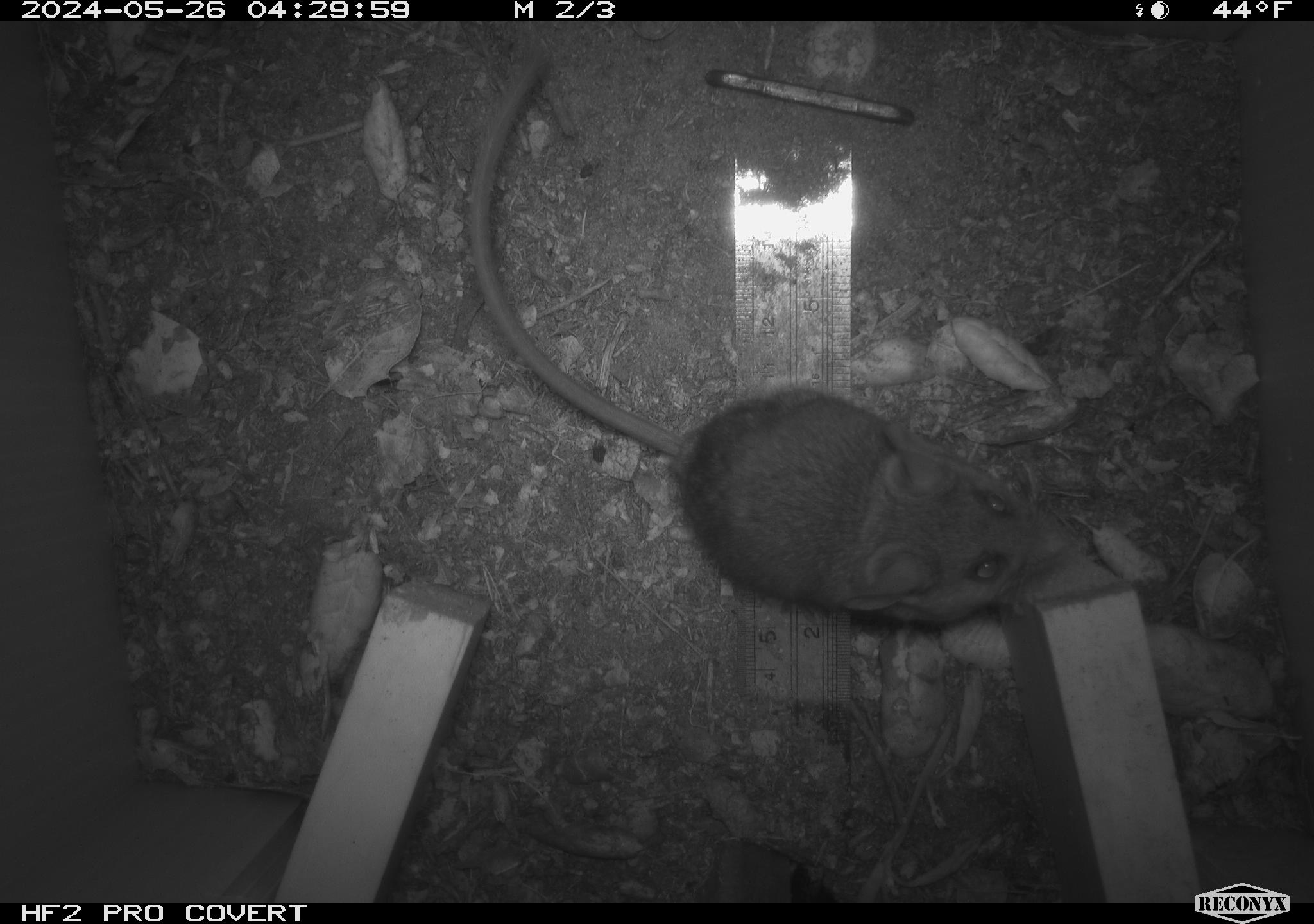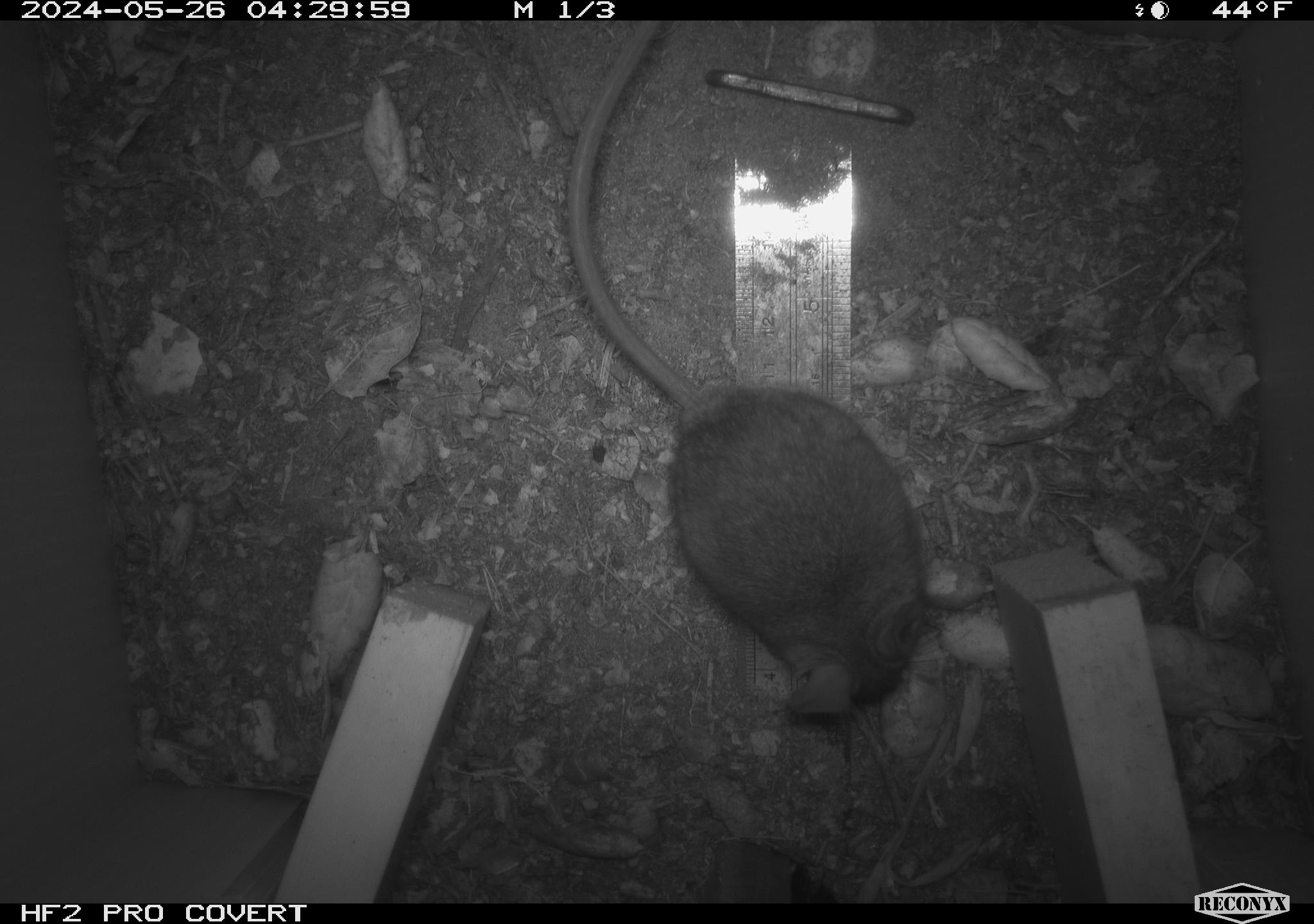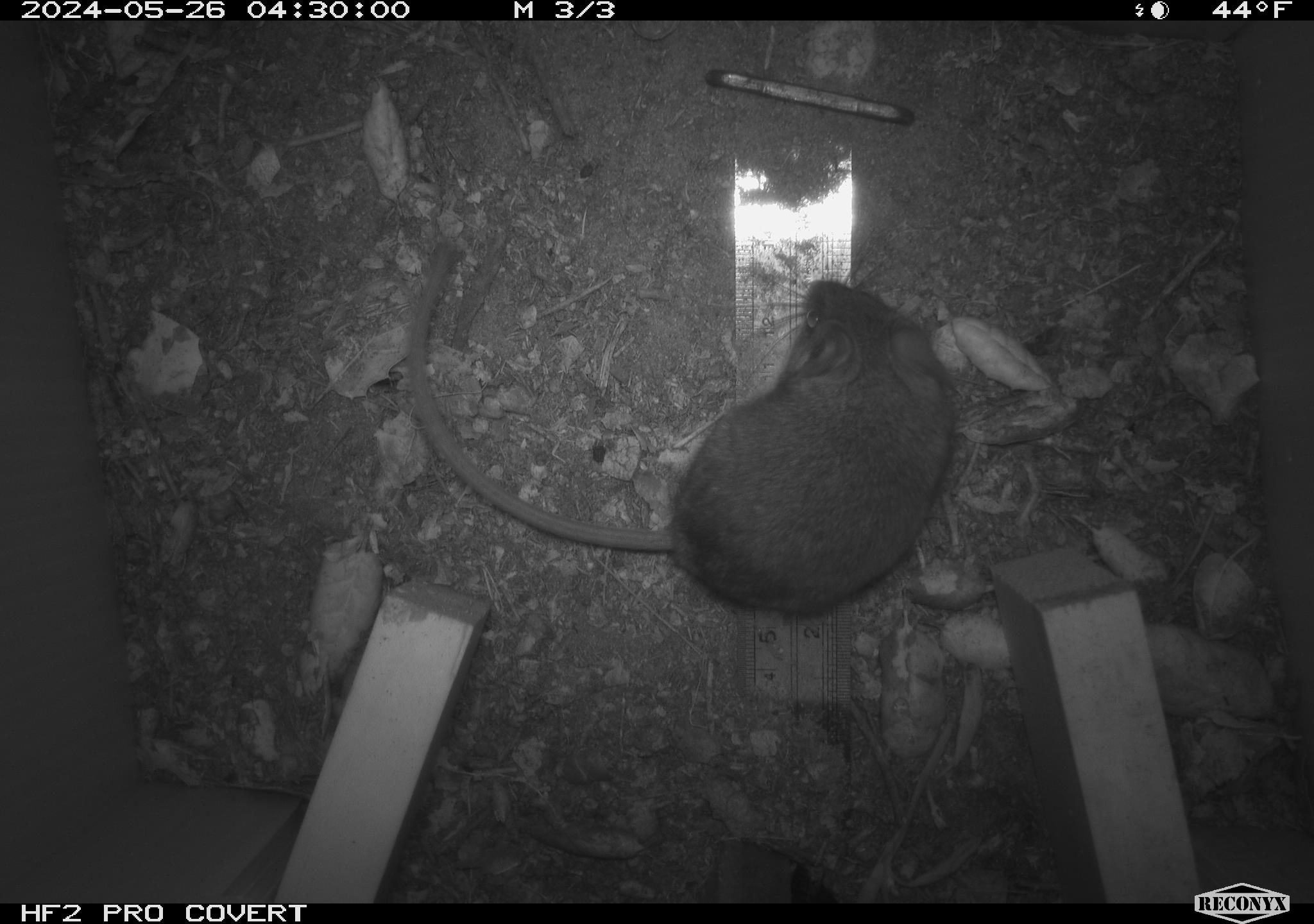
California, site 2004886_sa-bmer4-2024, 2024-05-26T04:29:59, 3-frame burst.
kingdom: Animalia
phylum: Chordata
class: Mammalia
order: Rodentia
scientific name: Rodentia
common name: mouse species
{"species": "mouse species (Rodentia)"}